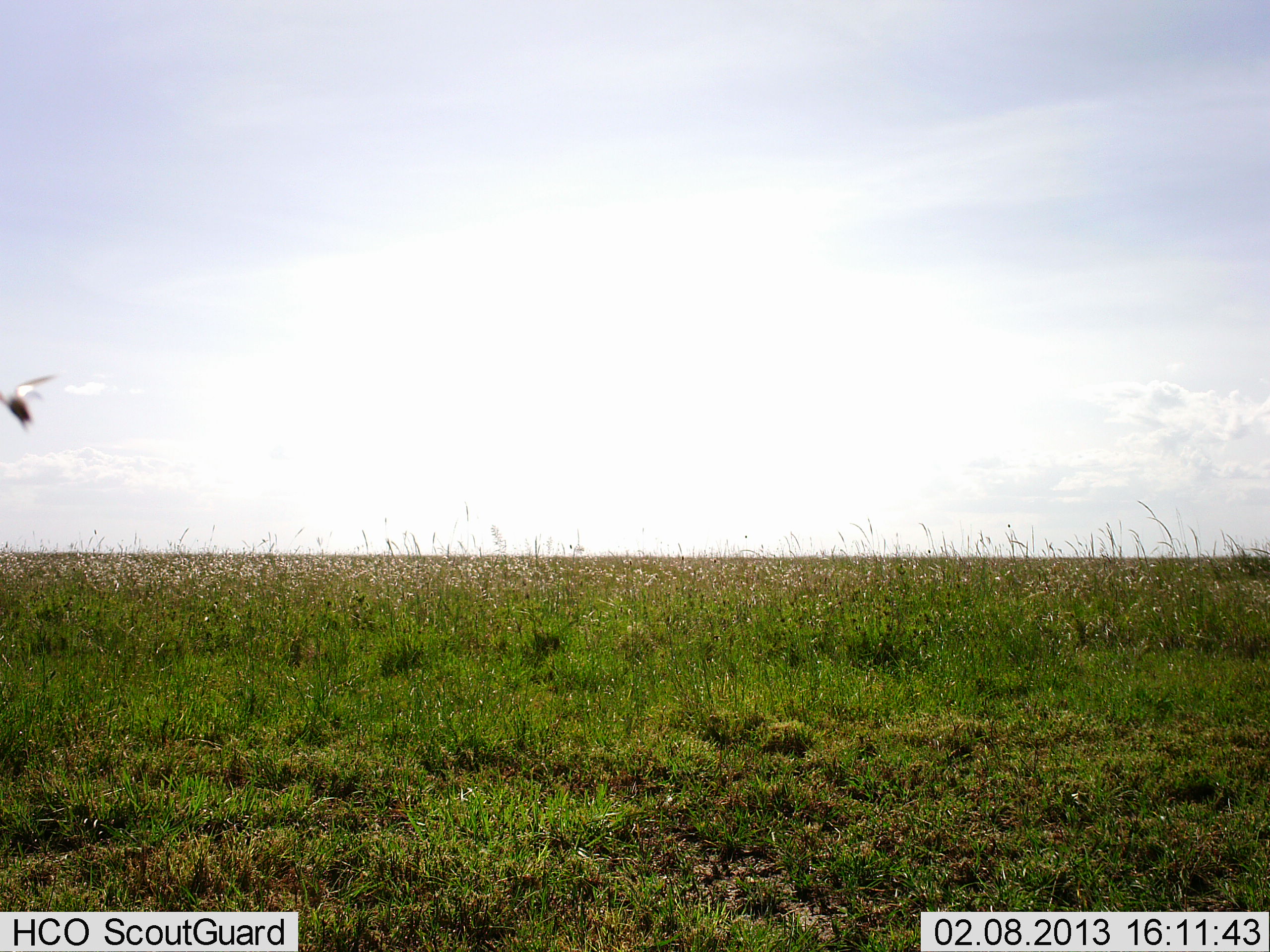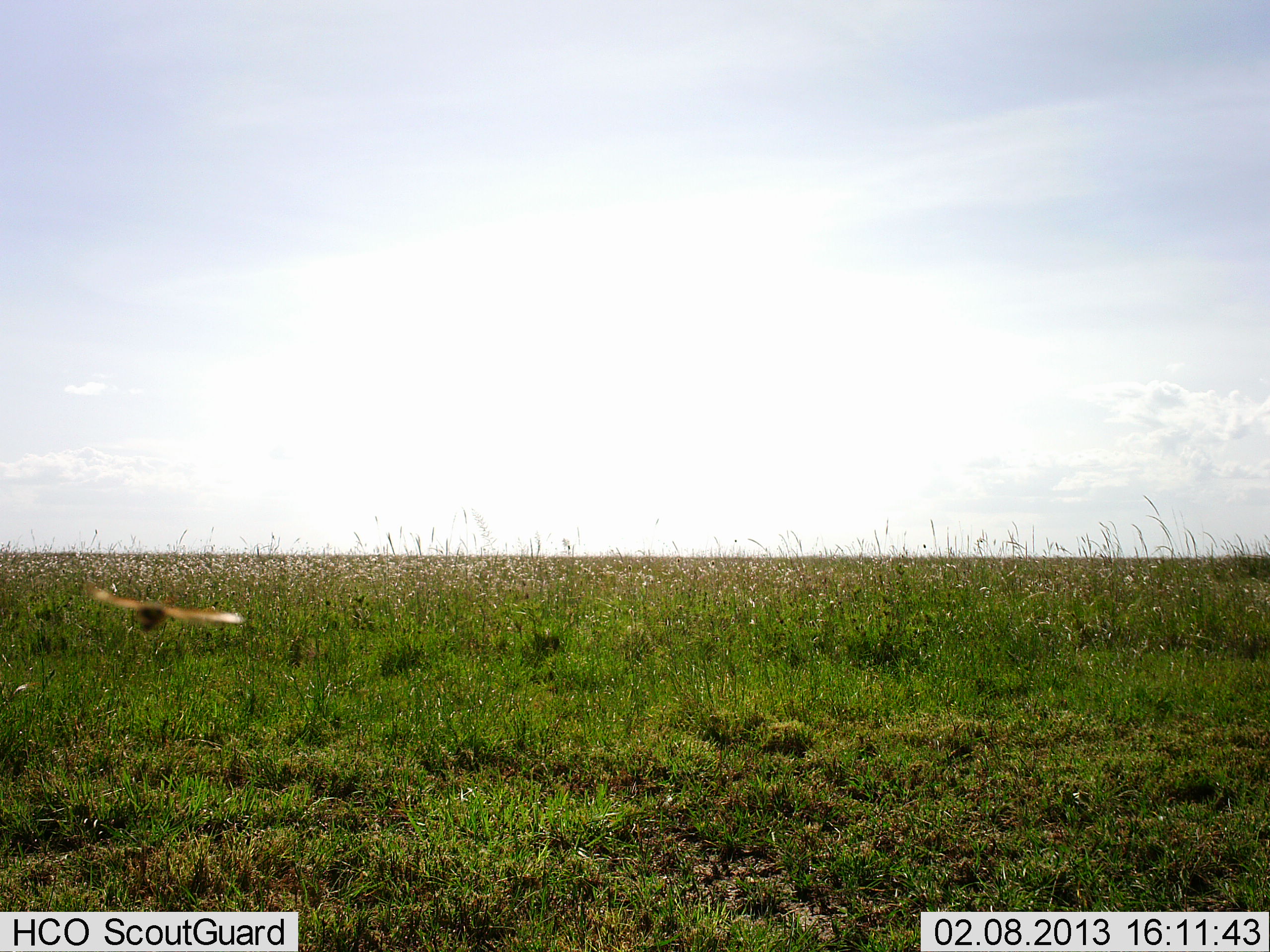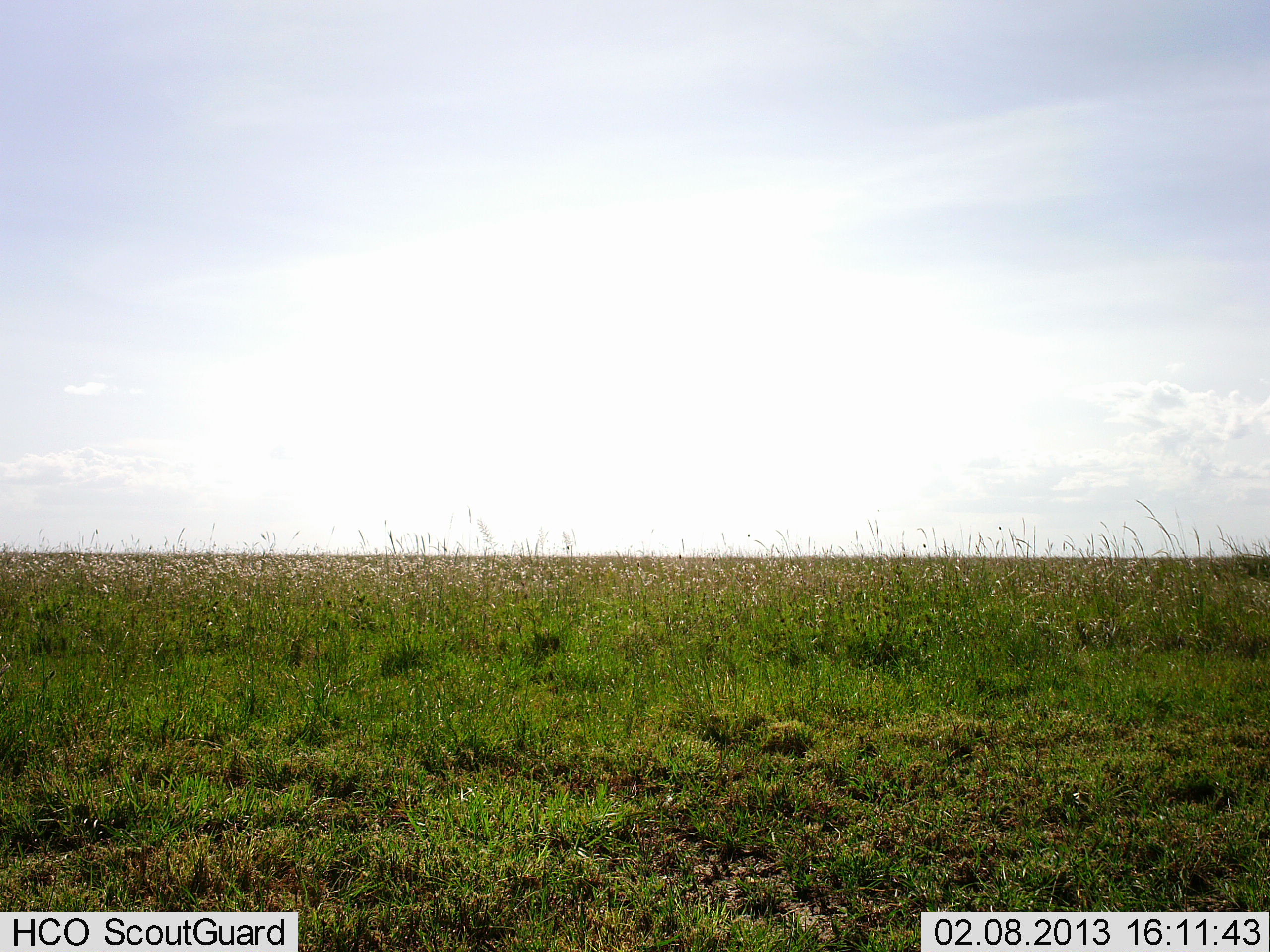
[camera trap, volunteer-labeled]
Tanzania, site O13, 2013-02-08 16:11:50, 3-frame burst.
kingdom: Animalia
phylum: Chordata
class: Aves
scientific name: Aves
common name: bird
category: otherbird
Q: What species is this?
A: Otherbird (bird) (Aves).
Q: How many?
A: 1.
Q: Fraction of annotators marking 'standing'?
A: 0%.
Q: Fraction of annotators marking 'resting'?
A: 0%.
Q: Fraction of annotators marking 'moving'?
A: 100%.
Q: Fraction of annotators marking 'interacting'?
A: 0%.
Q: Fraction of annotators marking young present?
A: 0%.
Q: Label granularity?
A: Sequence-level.